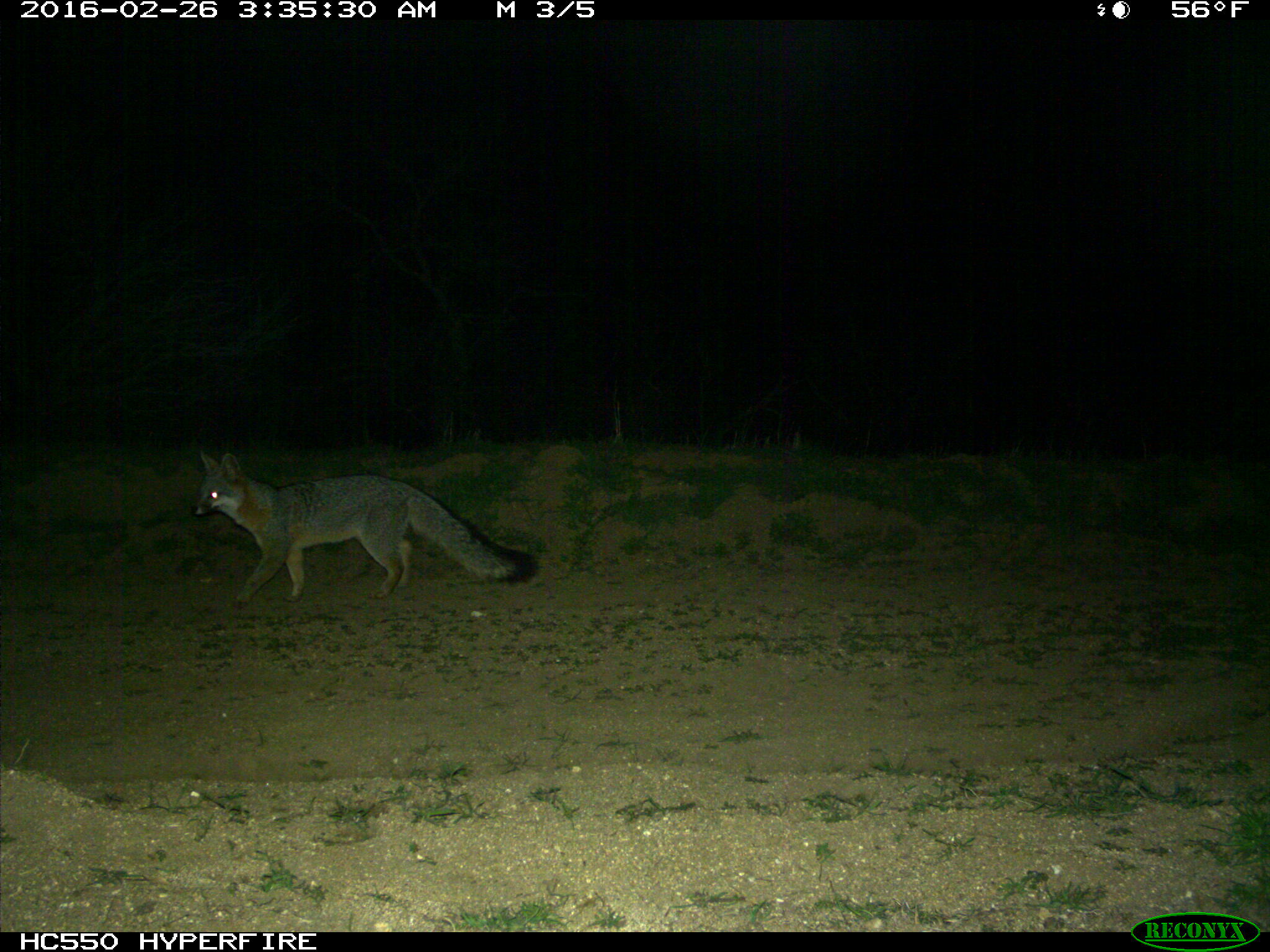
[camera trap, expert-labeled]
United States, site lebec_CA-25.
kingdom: Animalia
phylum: Chordata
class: Mammalia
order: Carnivora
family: Canidae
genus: Urocyon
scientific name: Urocyon cinereoargenteus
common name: gray fox